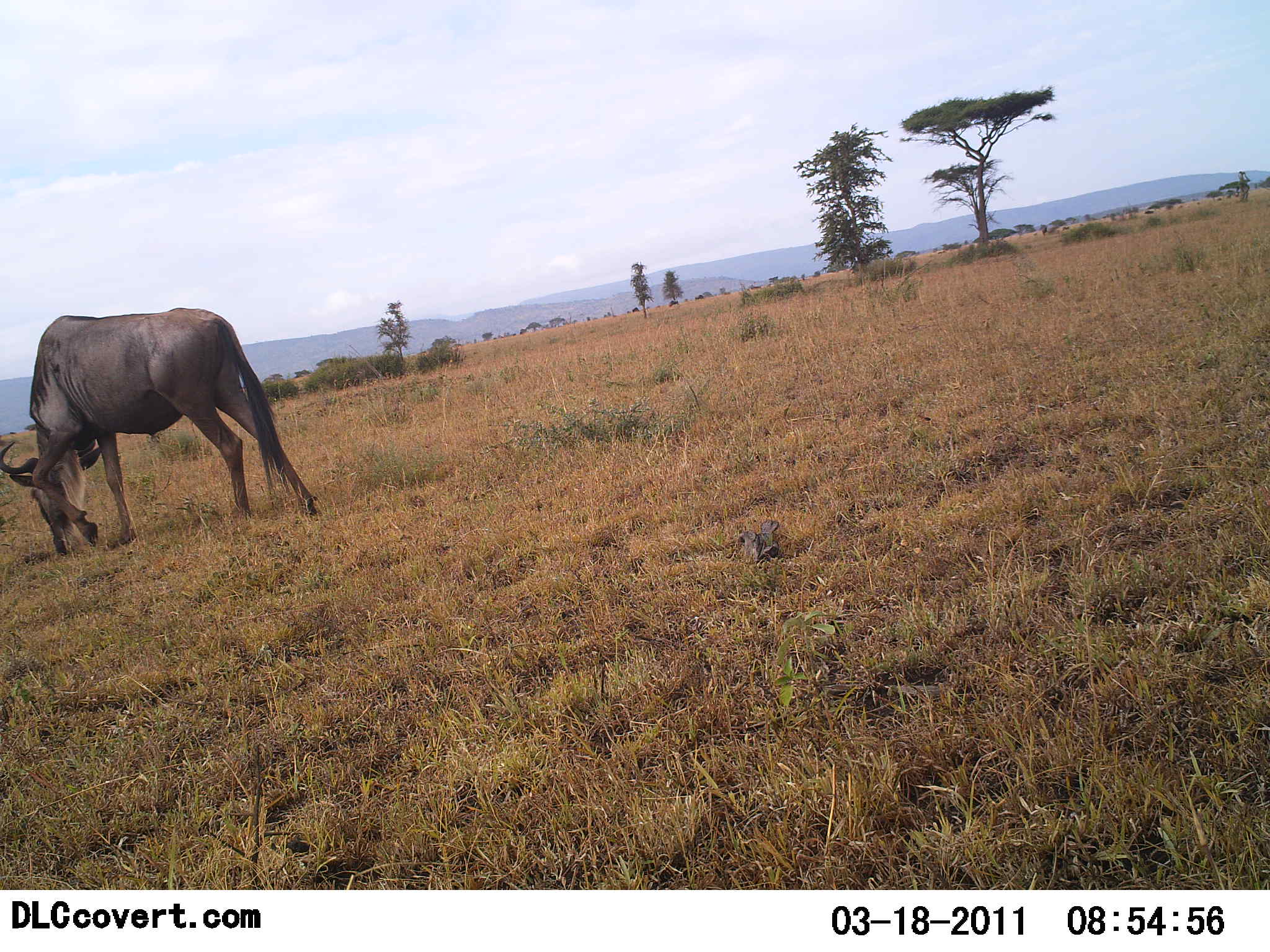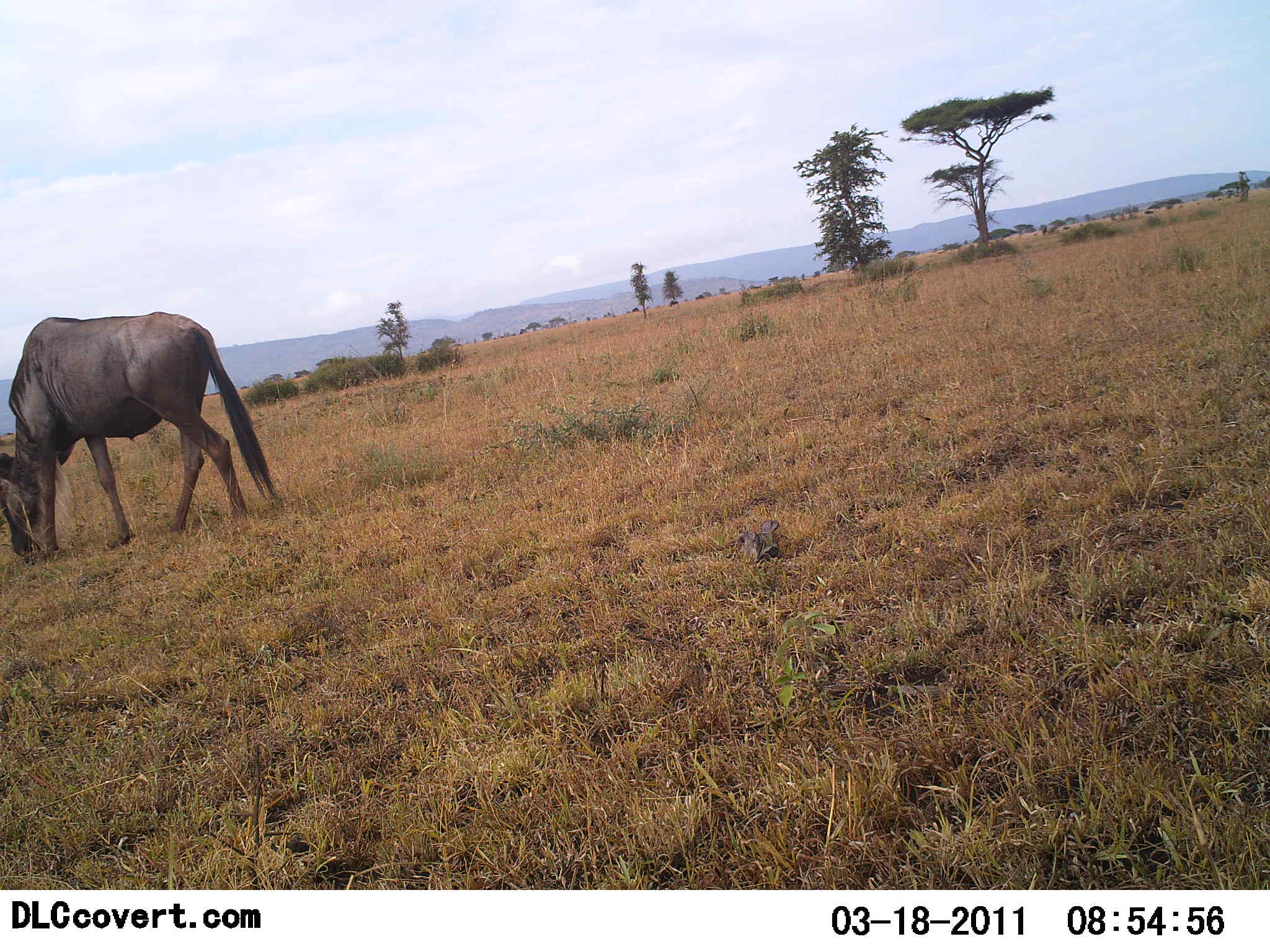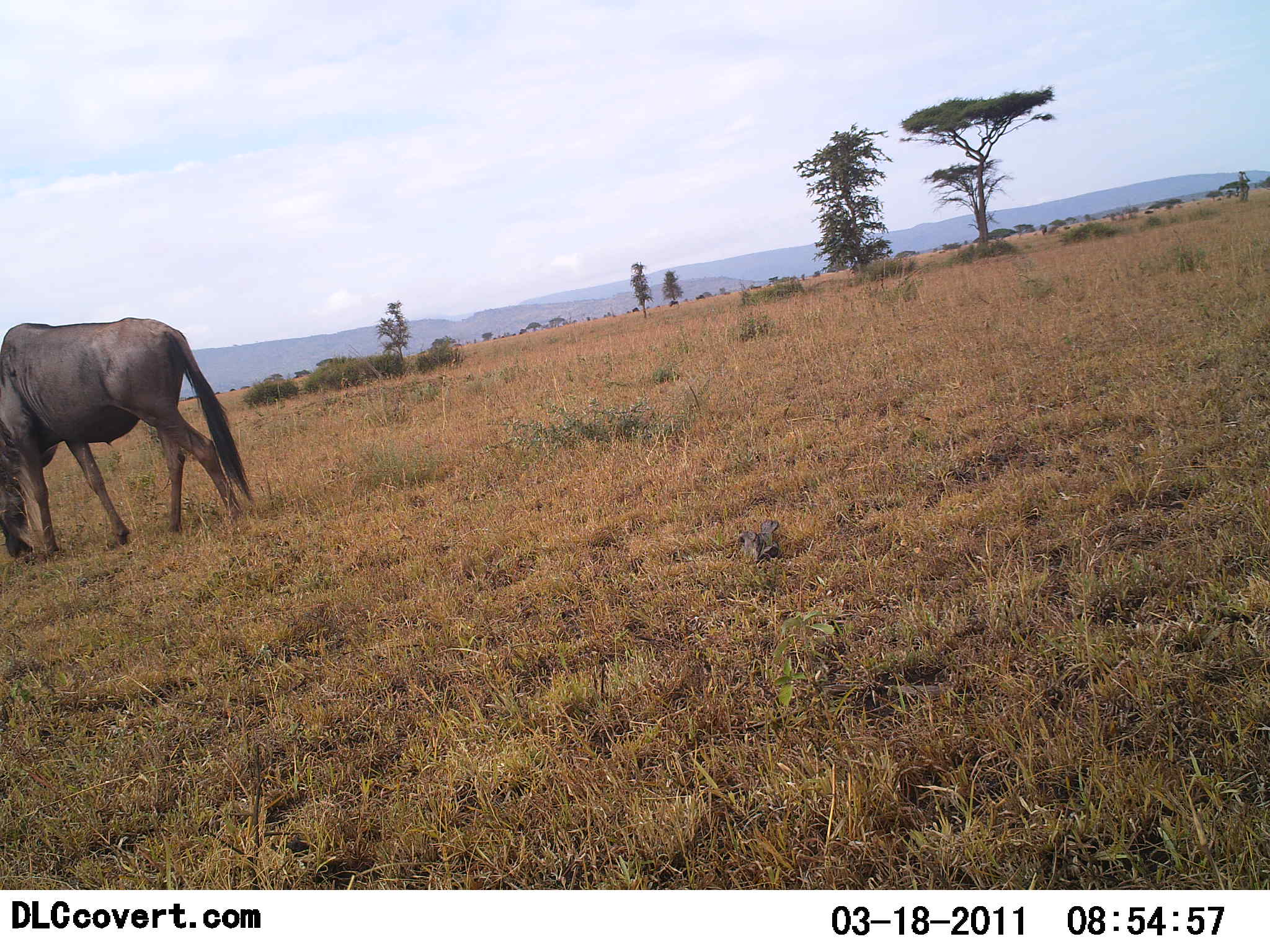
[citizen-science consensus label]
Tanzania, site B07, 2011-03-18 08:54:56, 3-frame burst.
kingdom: Animalia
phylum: Chordata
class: Mammalia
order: Artiodactyla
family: Bovidae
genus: Connochaetes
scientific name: Connochaetes taurinus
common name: blue wildebeest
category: wildebeest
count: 1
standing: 33%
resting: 8%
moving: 42%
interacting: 8%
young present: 0%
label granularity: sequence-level